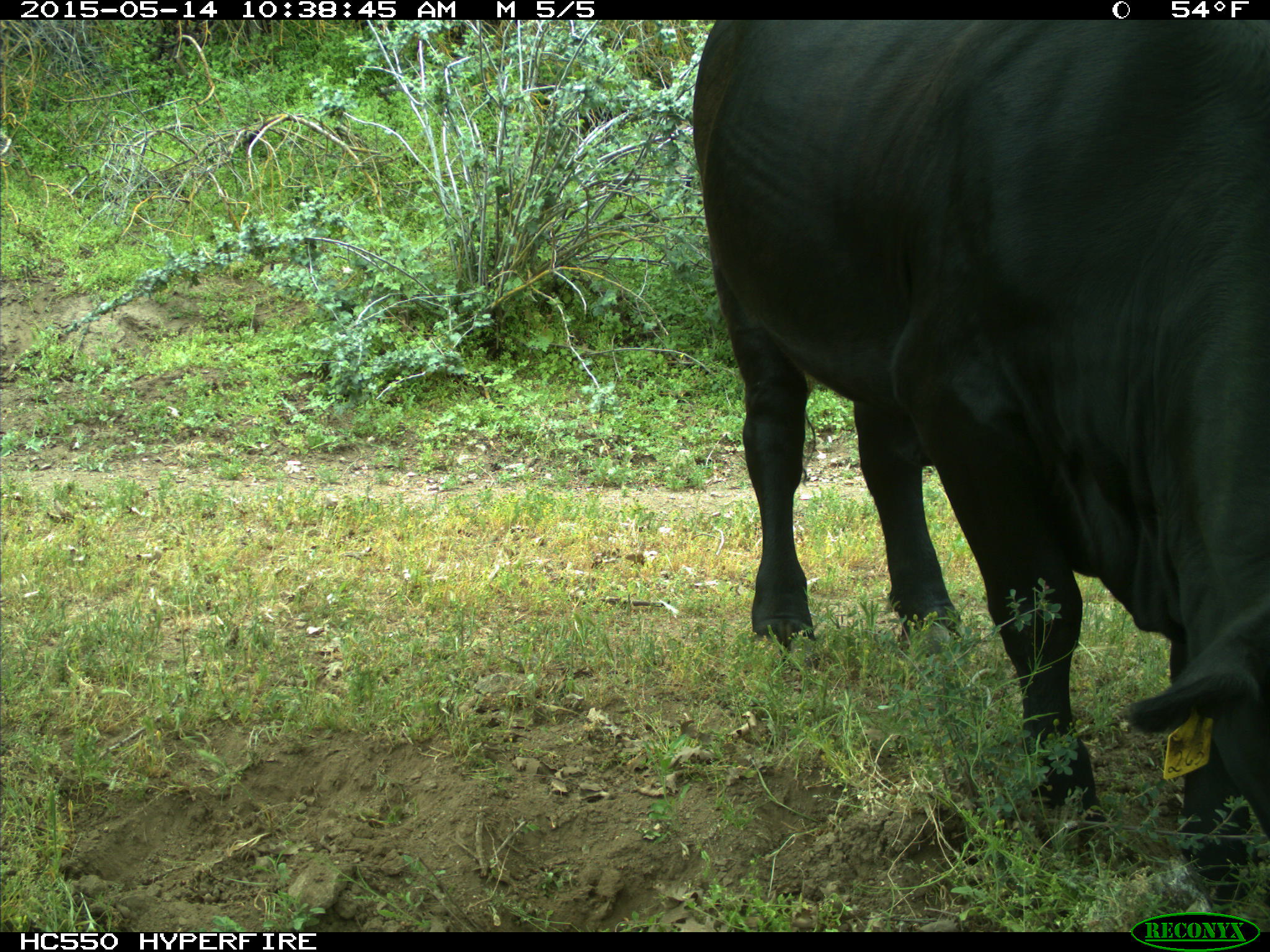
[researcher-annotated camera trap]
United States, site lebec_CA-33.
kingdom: Animalia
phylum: Chordata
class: Mammalia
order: Artiodactyla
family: Bovidae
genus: Bos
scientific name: Bos taurus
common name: domestic cow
Bos taurus (domestic cow).